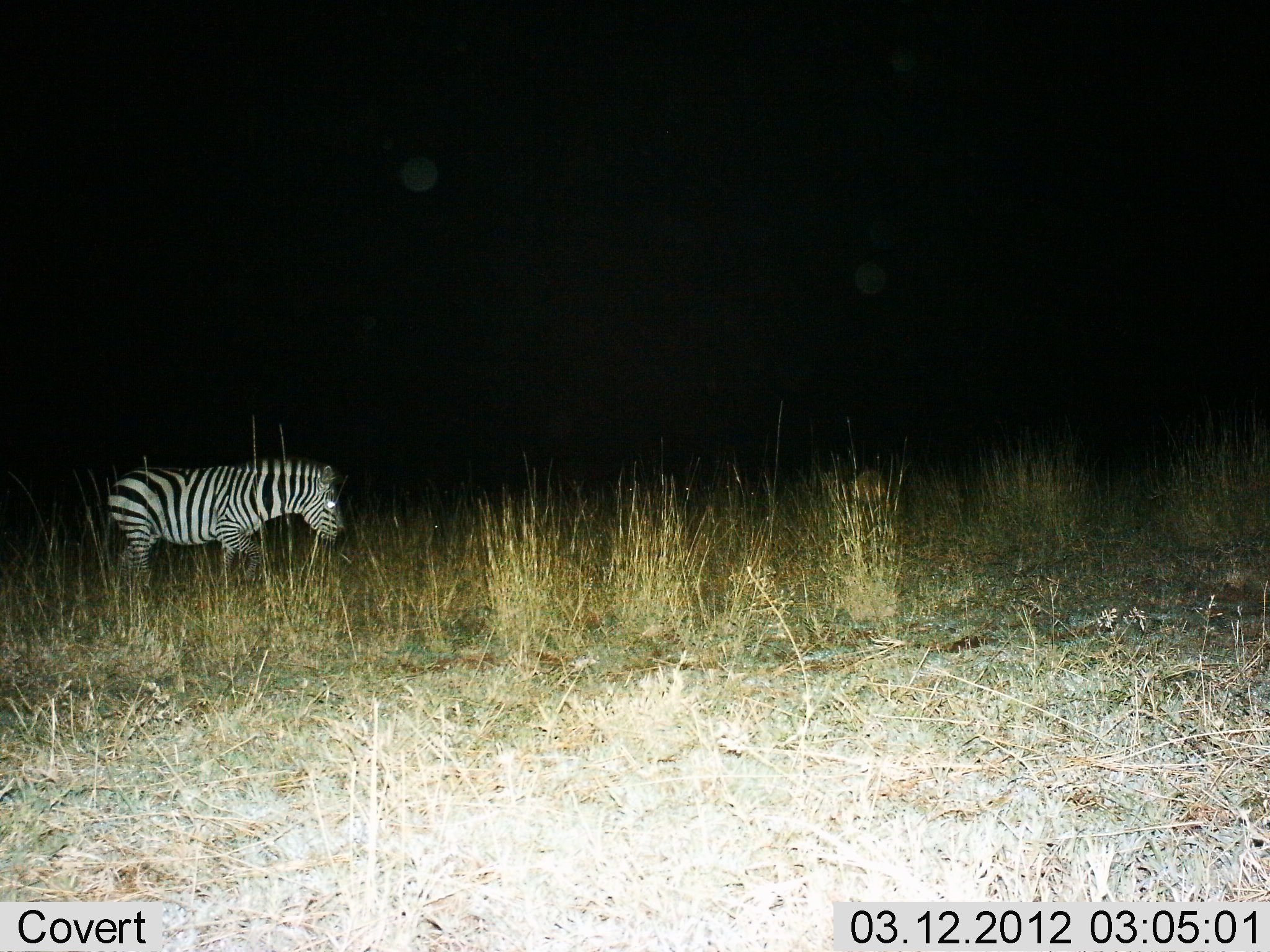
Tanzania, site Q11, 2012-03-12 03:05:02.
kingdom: Animalia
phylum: Chordata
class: Mammalia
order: Perissodactyla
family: Equidae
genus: Equus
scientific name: Equus quagga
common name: plains zebra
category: zebra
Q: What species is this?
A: Zebra (plains zebra) (Equus quagga).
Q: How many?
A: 1.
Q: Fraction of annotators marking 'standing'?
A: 19%.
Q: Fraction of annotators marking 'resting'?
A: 0%.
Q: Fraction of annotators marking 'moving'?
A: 84%.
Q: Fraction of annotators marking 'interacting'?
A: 0%.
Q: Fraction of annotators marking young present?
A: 0%.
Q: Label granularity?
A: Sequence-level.